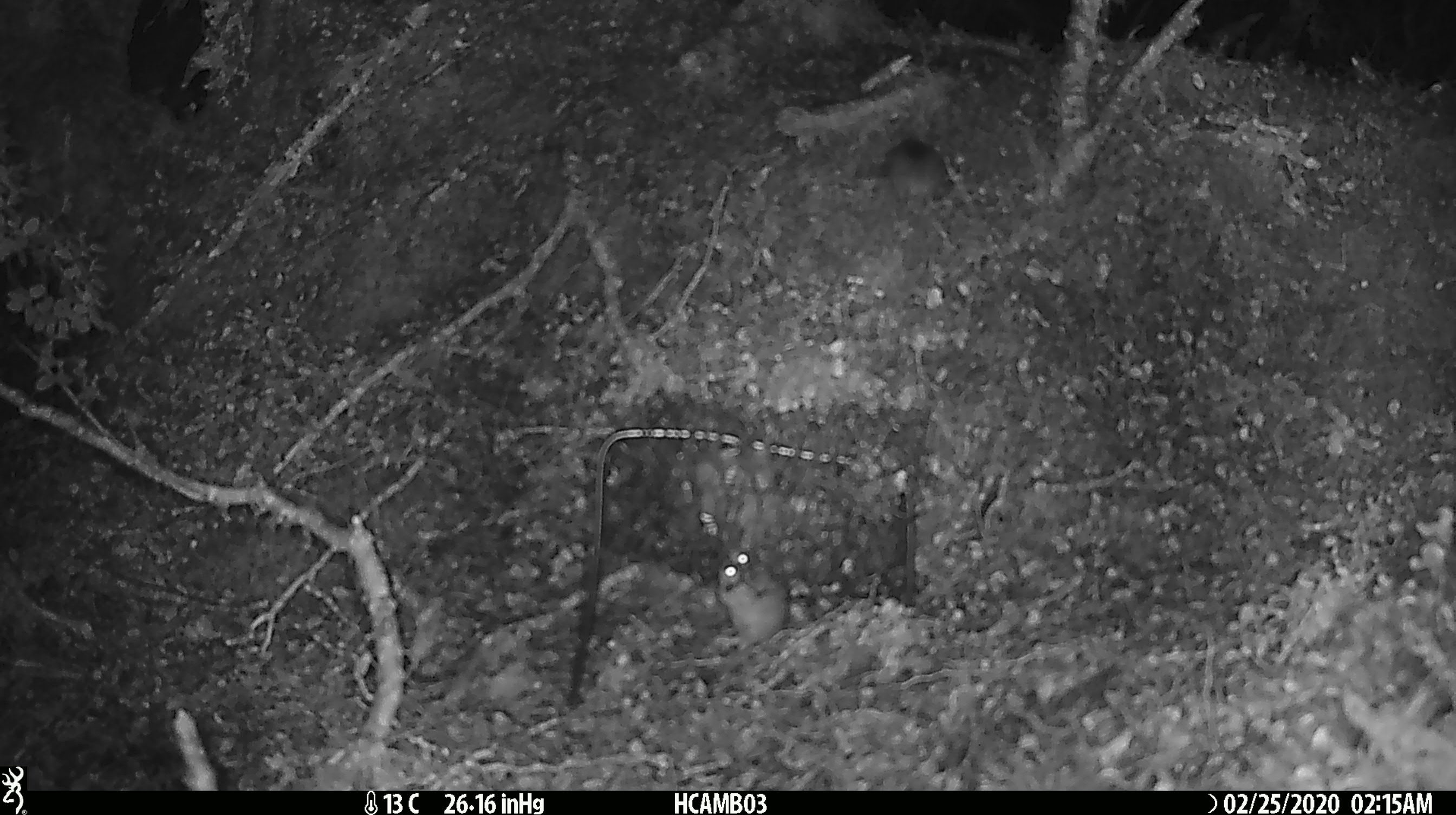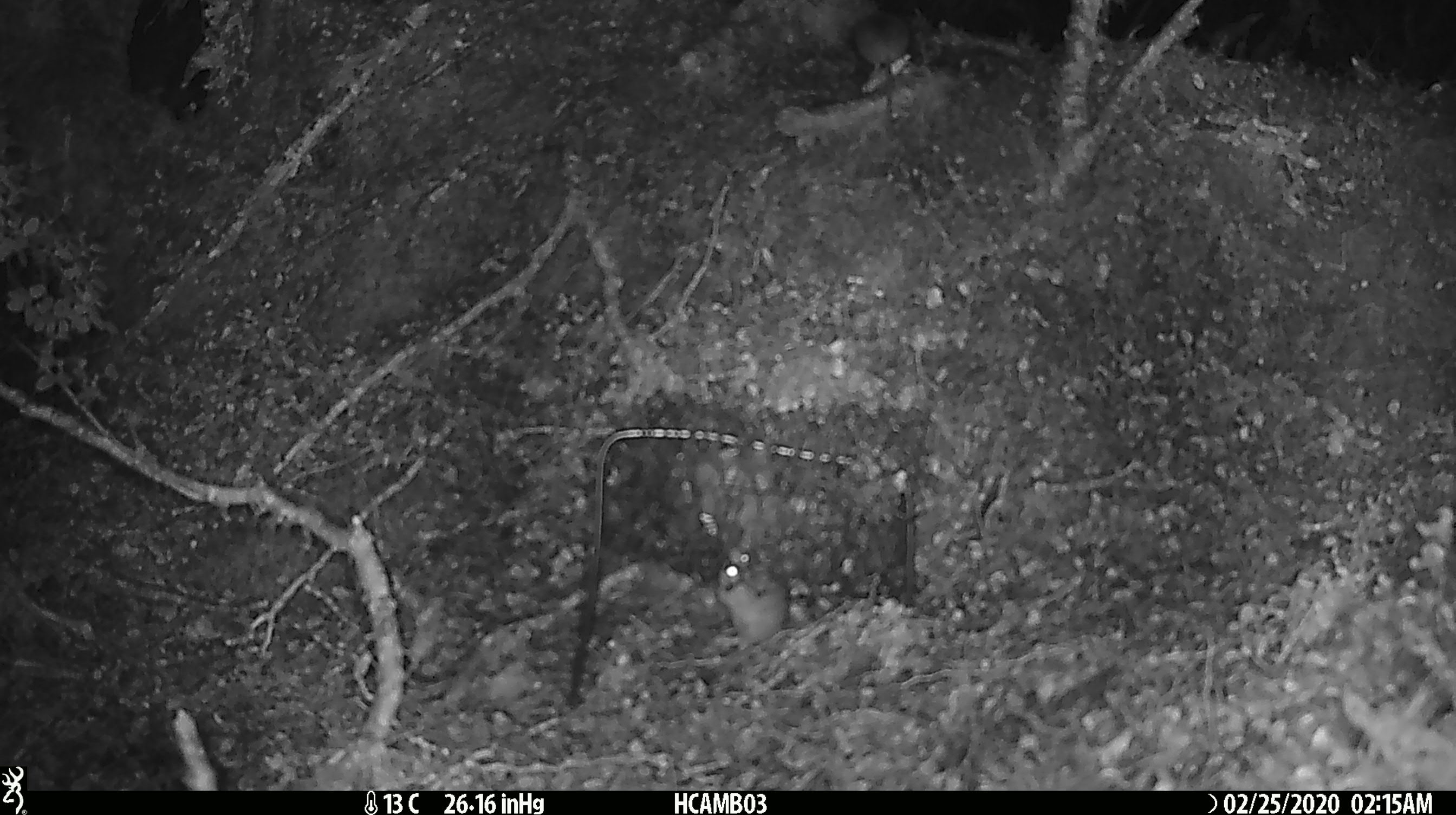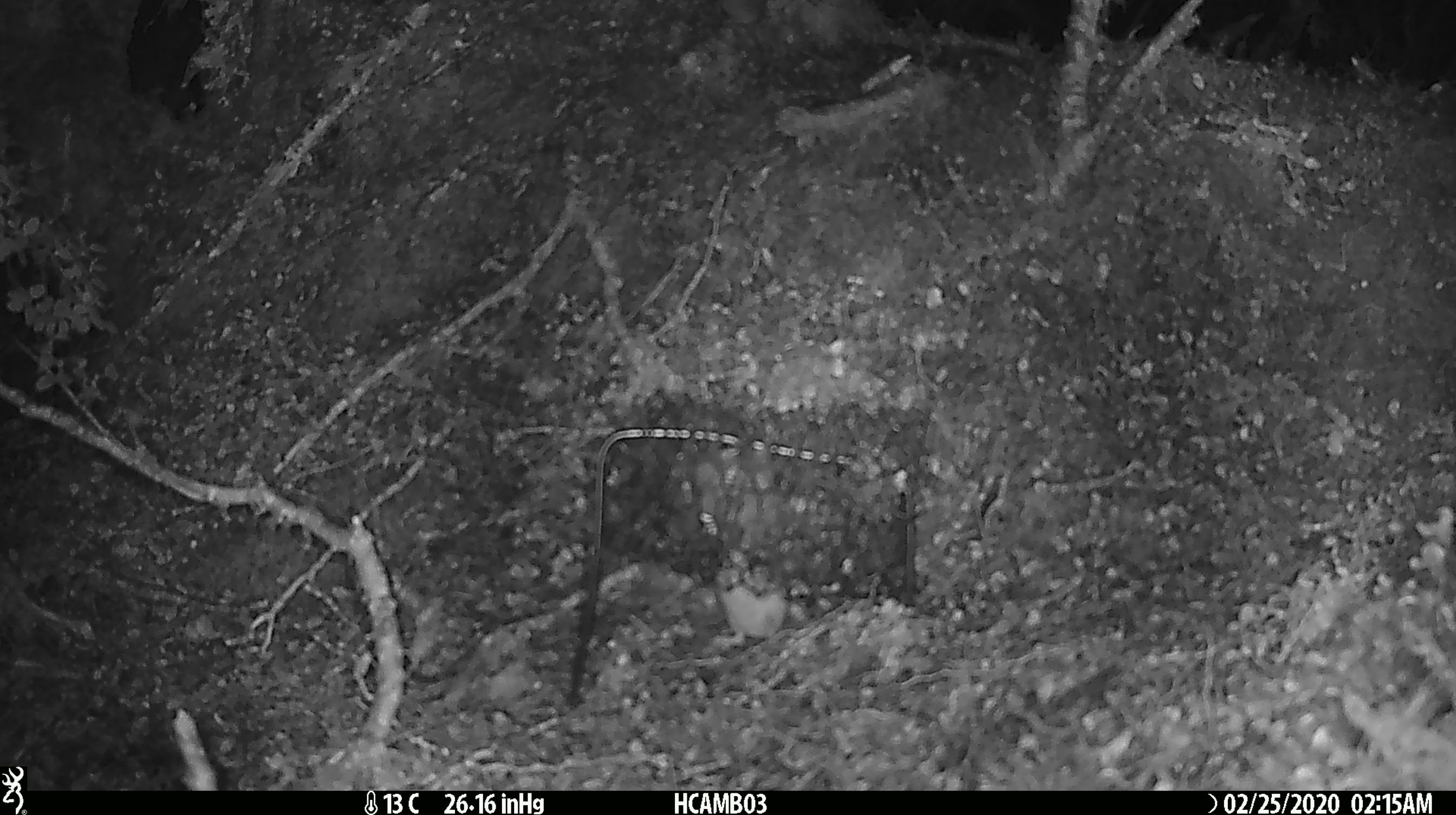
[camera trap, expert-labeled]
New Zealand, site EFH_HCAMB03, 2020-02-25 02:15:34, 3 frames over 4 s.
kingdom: Animalia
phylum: Chordata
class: Mammalia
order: Rodentia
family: Muridae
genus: Mus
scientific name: Mus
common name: mouse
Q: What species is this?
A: Mouse (Mus).